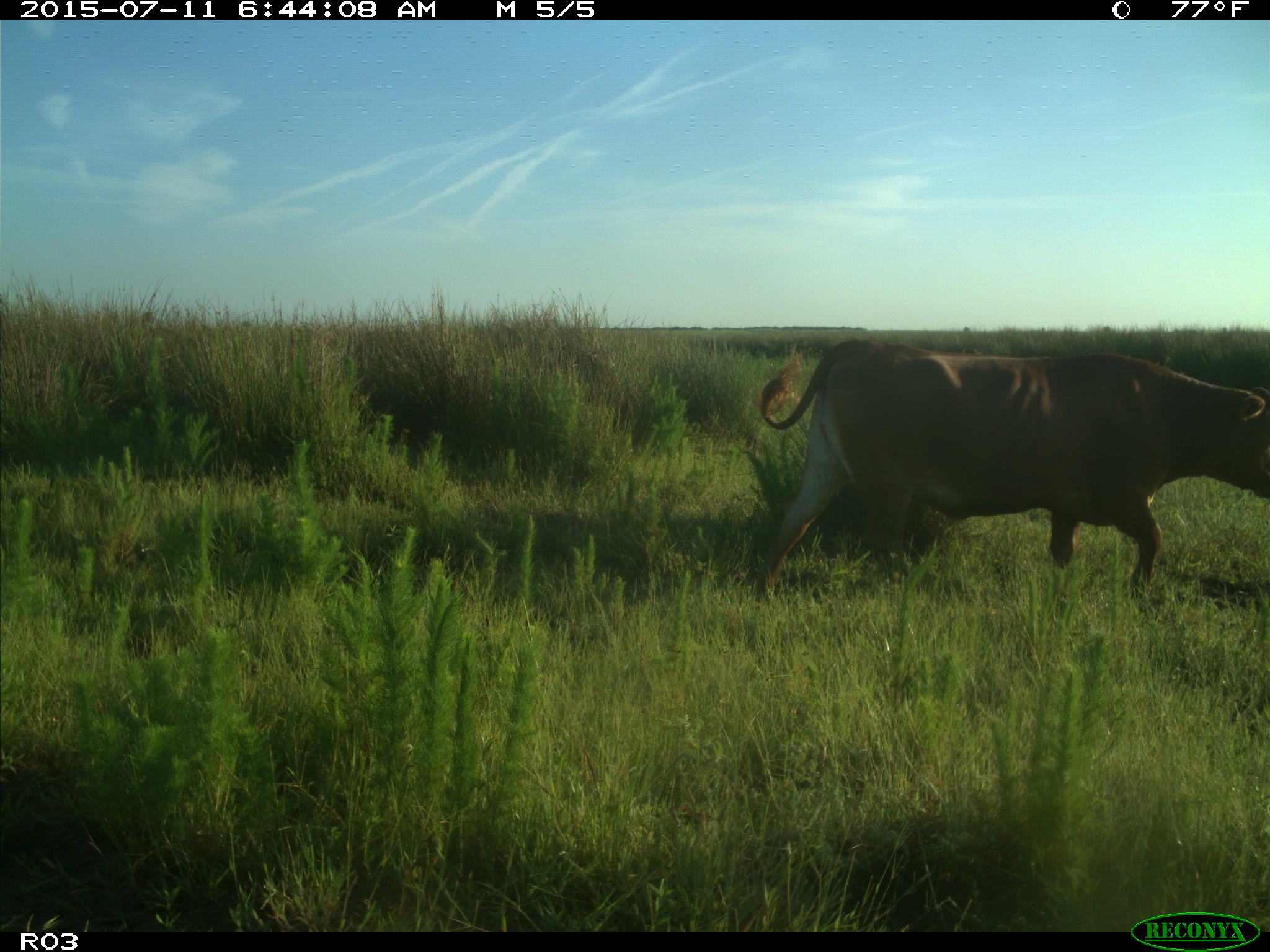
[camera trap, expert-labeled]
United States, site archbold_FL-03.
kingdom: Animalia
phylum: Chordata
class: Mammalia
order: Artiodactyla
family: Bovidae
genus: Bos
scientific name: Bos taurus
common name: domestic cow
Bos taurus (domestic cow).